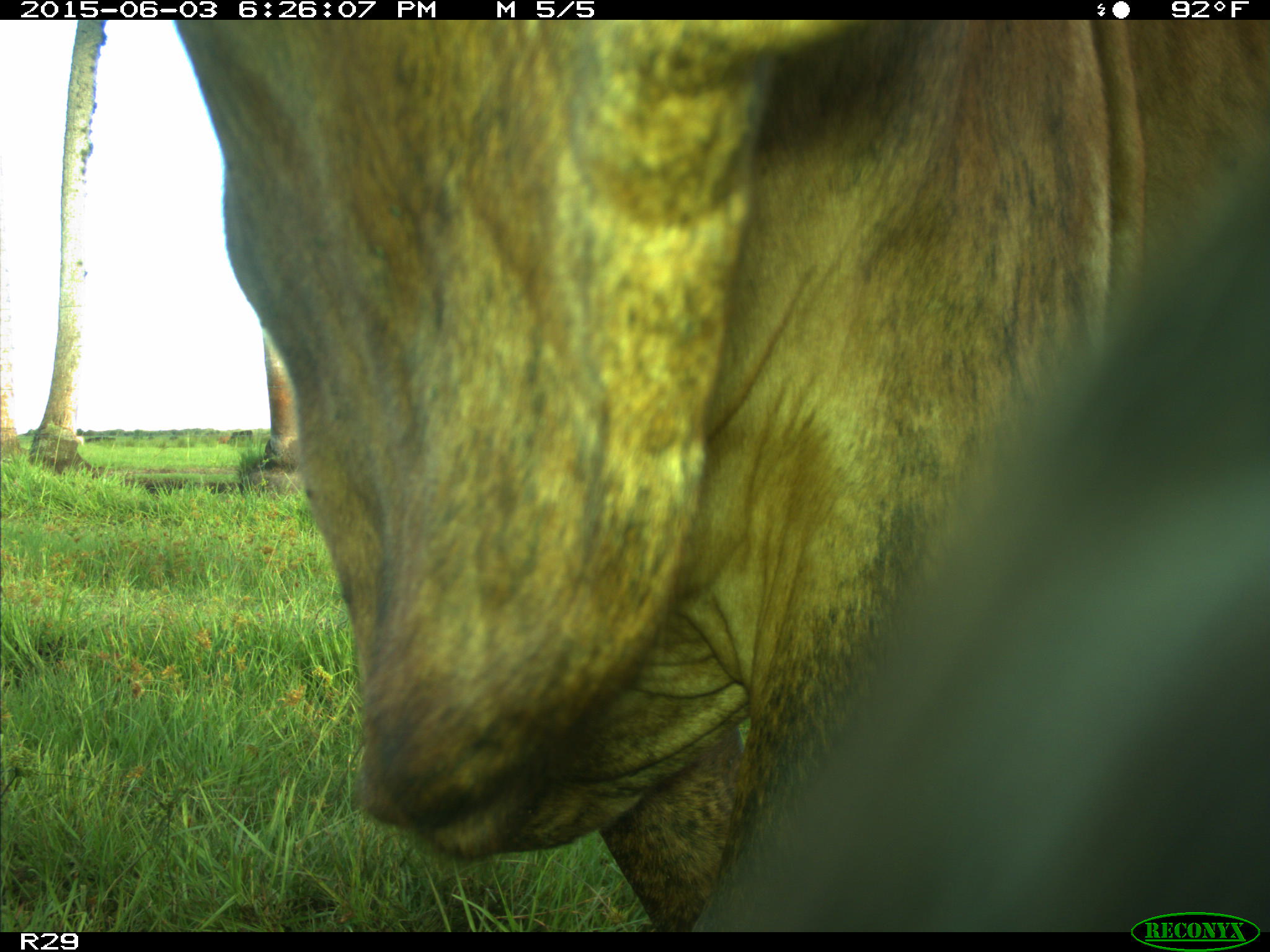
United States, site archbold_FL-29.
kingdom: Animalia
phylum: Chordata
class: Mammalia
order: Artiodactyla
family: Bovidae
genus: Bos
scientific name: Bos taurus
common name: domestic cow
Bos taurus (domestic cow).